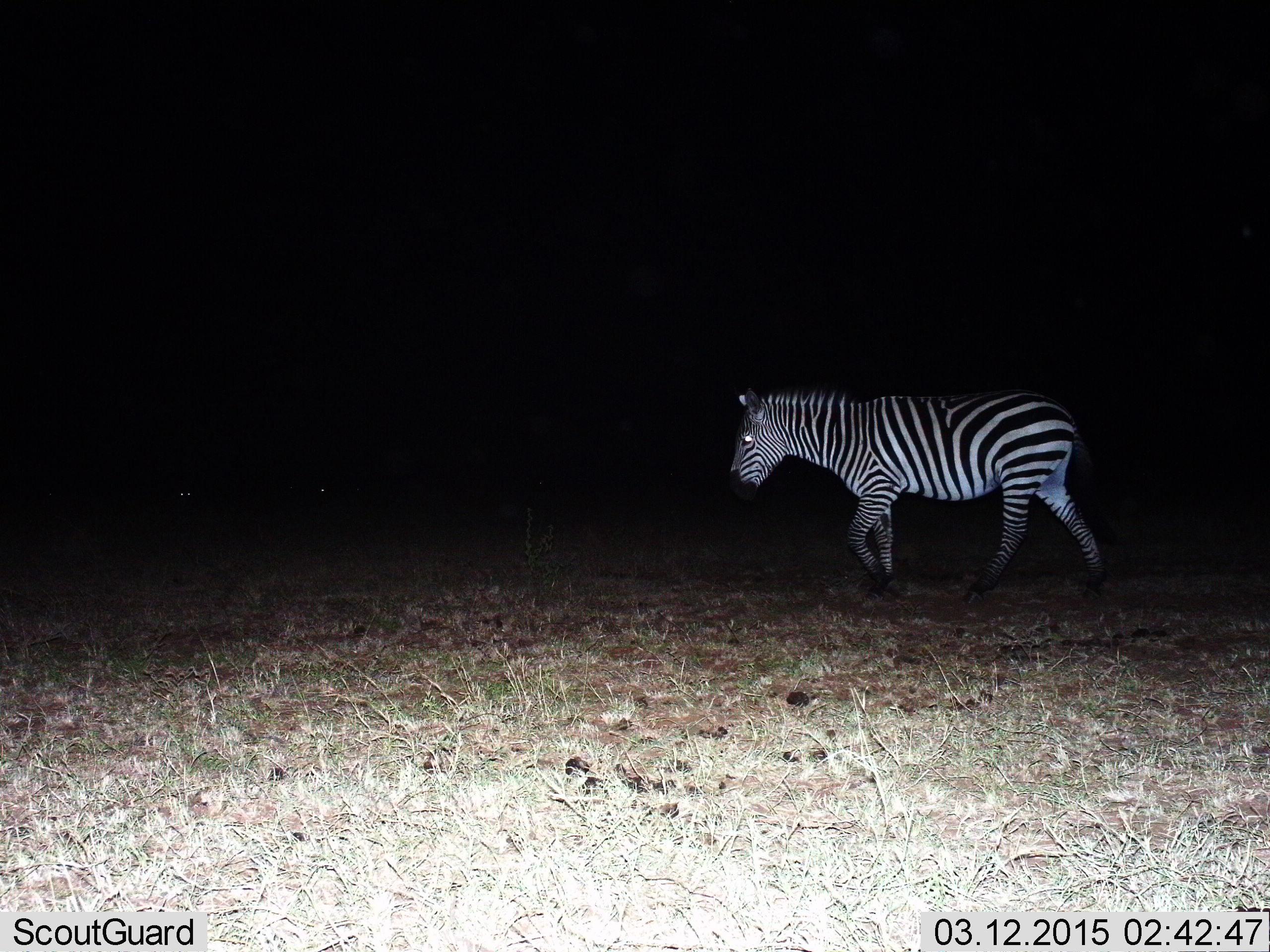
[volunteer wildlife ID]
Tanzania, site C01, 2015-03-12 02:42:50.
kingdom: Animalia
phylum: Chordata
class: Mammalia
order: Perissodactyla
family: Equidae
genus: Equus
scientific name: Equus quagga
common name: plains zebra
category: zebra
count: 1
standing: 10%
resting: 0%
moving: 90%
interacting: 0%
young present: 0%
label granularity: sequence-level